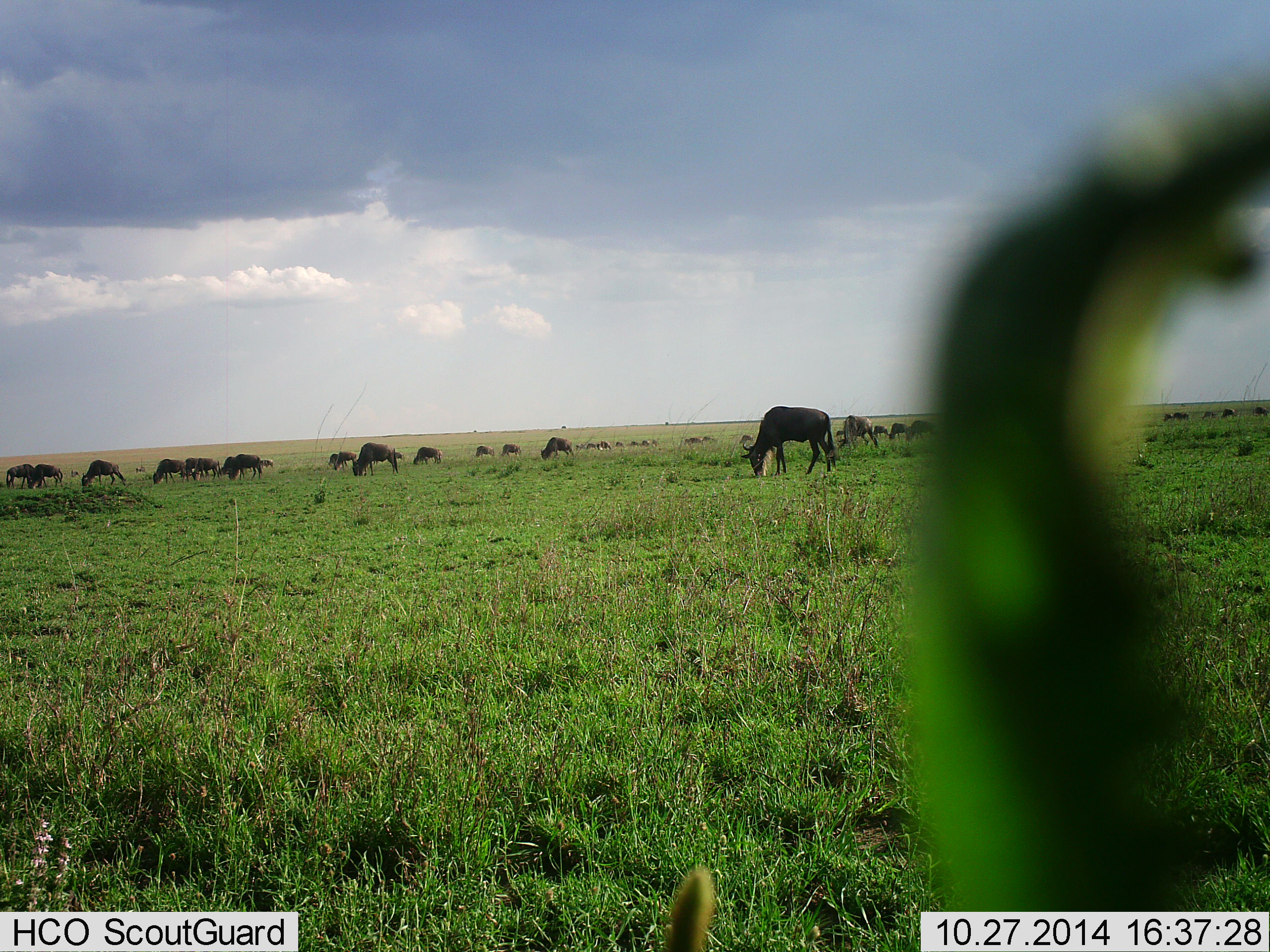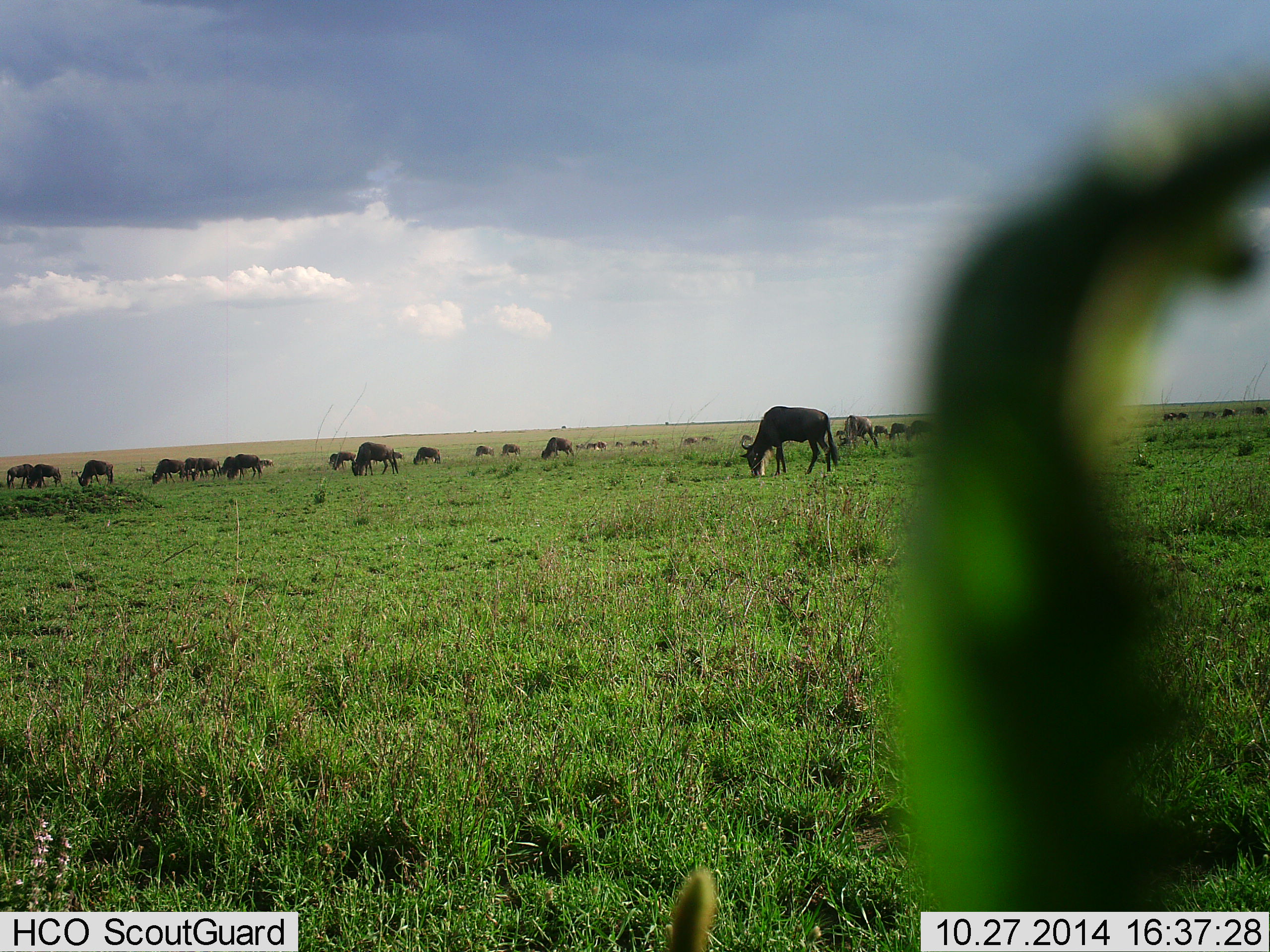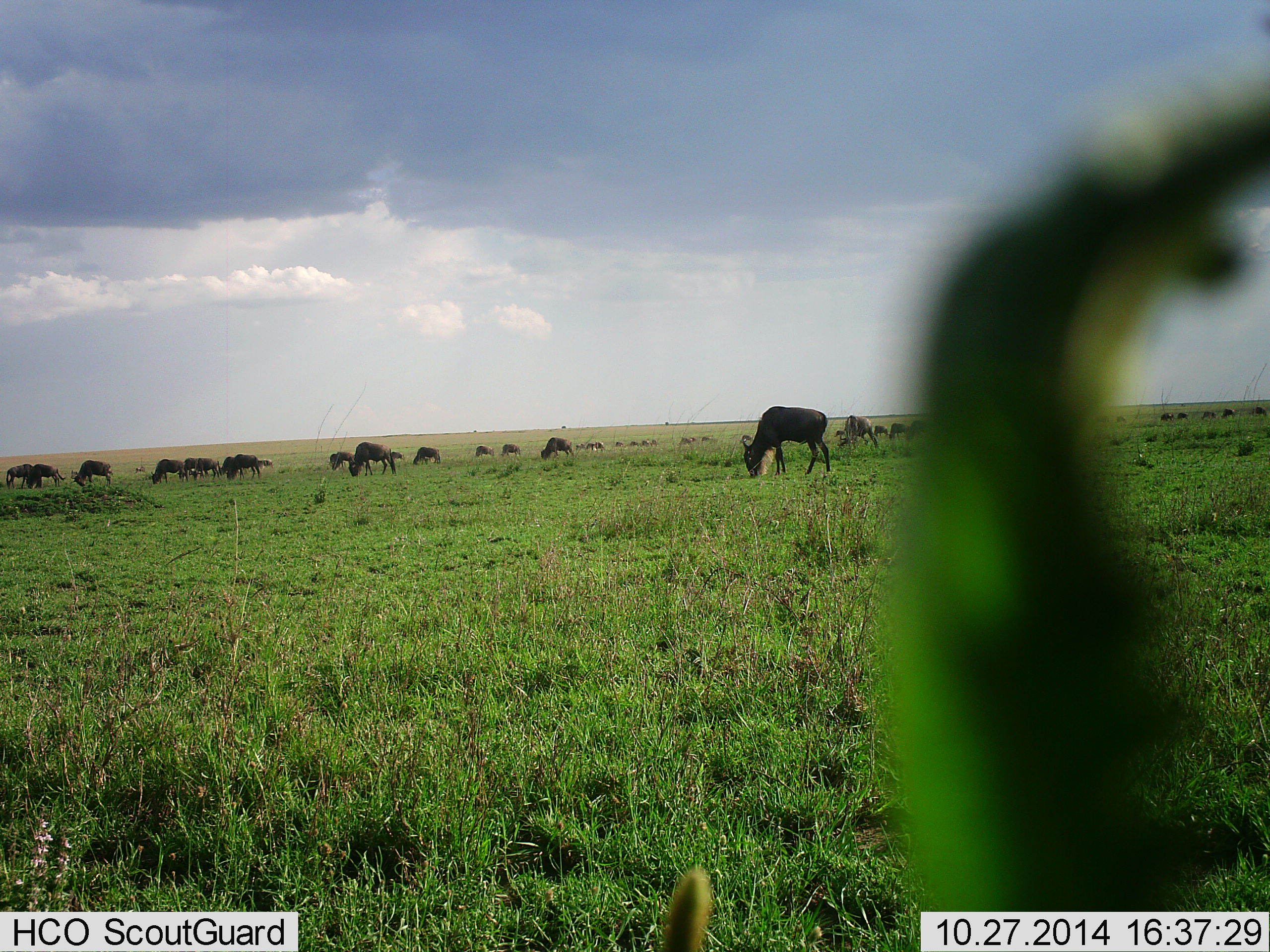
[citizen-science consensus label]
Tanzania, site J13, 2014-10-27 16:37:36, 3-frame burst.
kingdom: Animalia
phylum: Chordata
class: Mammalia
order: Artiodactyla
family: Bovidae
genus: Connochaetes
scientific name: Connochaetes taurinus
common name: blue wildebeest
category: wildebeest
Wildebeest (blue wildebeest) (Connochaetes taurinus), count 11-50. Behavior (volunteer vote fractions): standing 40%, resting 0%, moving 20%, interacting 0%. Young present (vote fraction): 0%. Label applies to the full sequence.